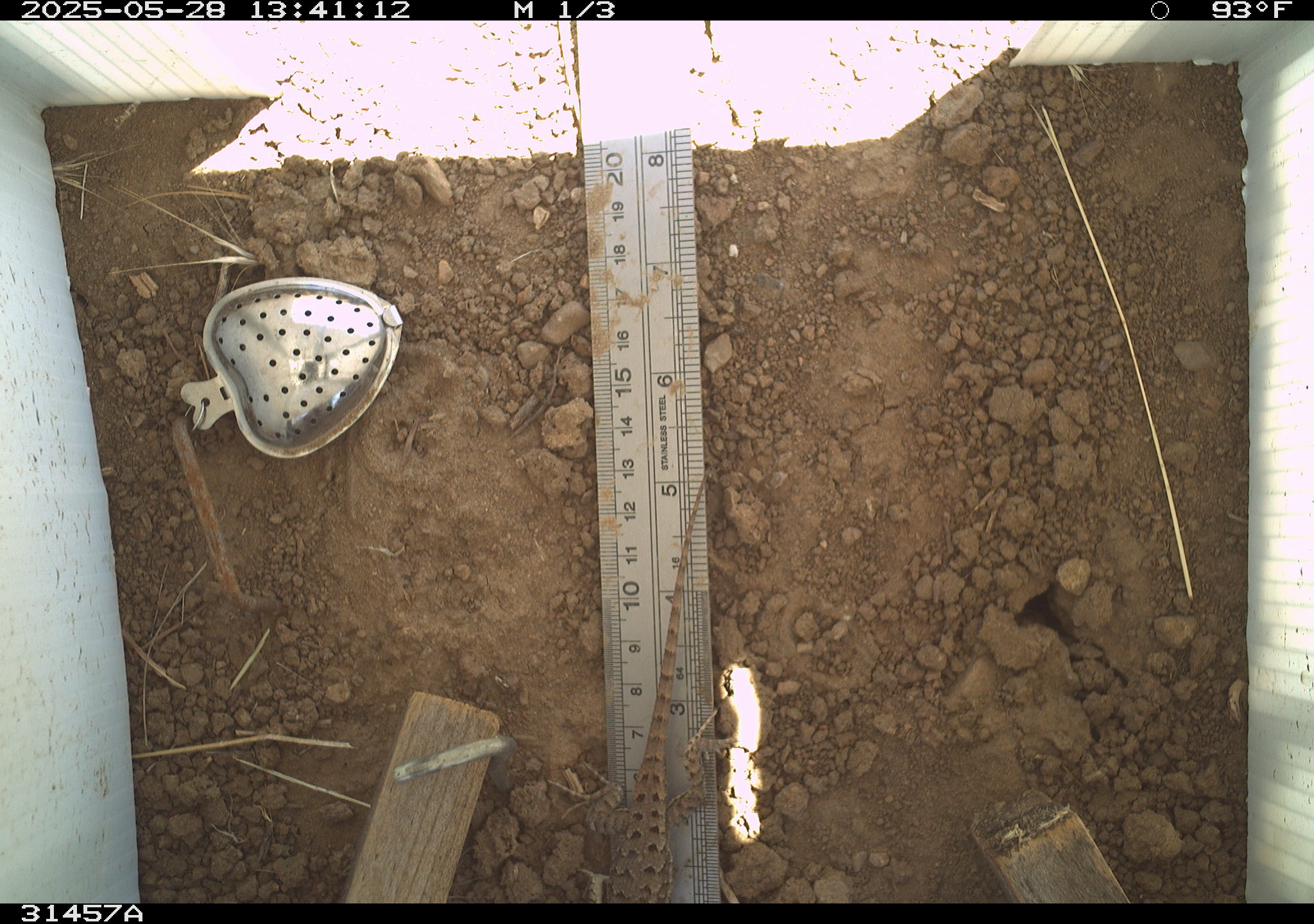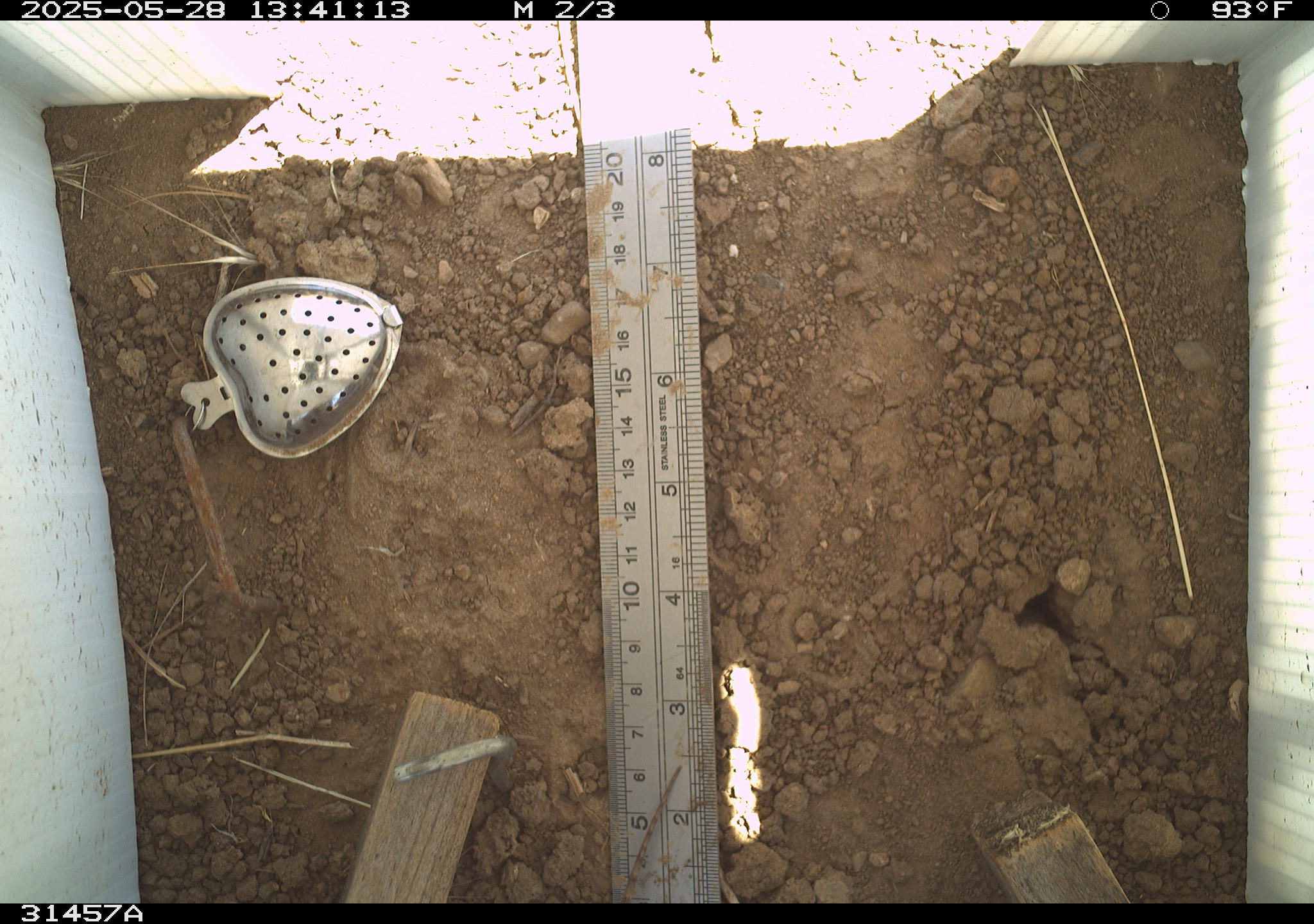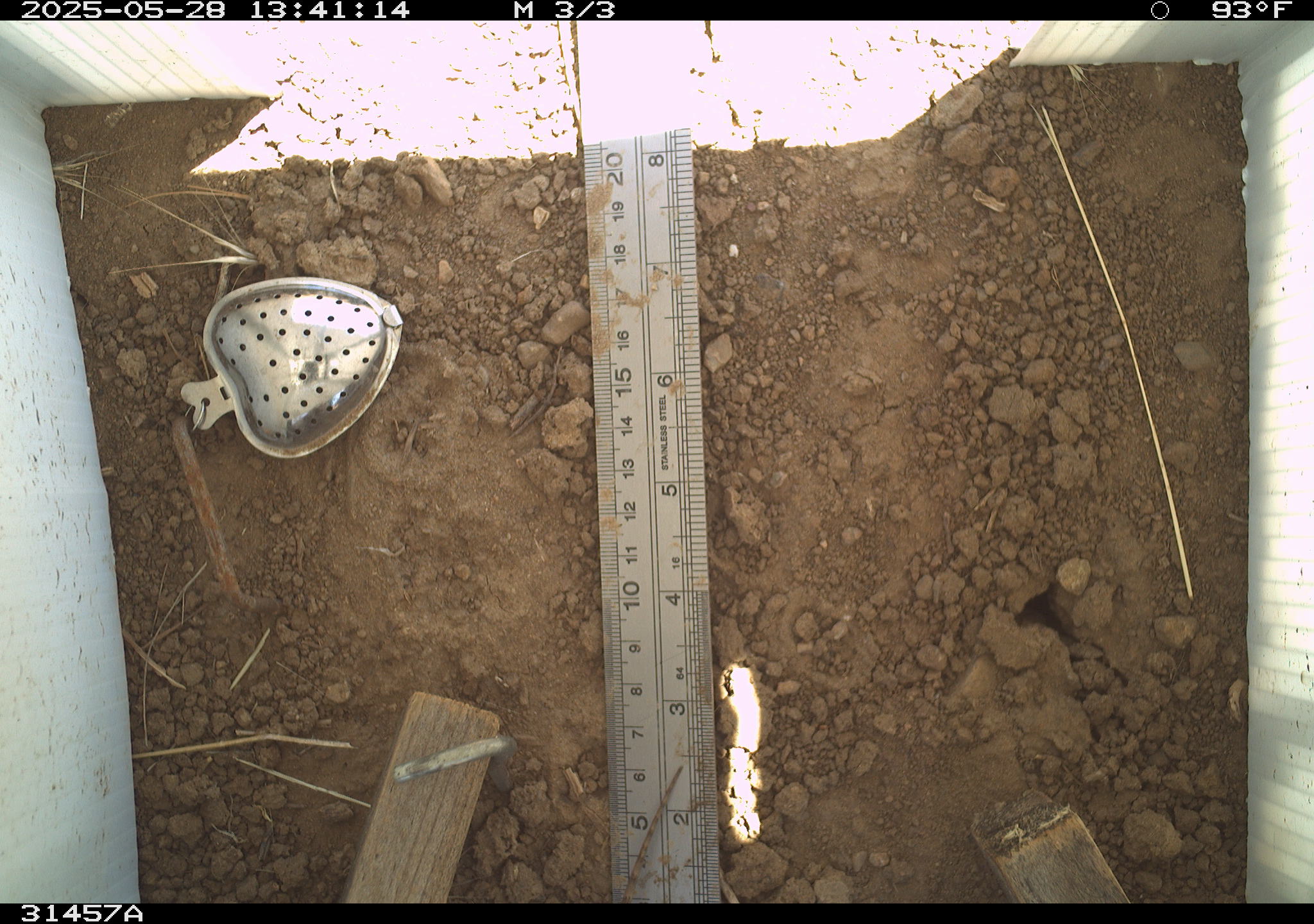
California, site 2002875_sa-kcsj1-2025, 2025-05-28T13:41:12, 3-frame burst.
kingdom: Animalia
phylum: Chordata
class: Reptilia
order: Squamata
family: Phrynosomatidae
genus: Sceloporus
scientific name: Sceloporus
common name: spiny lizards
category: sceloporus species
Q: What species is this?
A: Sceloporus species (spiny lizards) (Sceloporus).